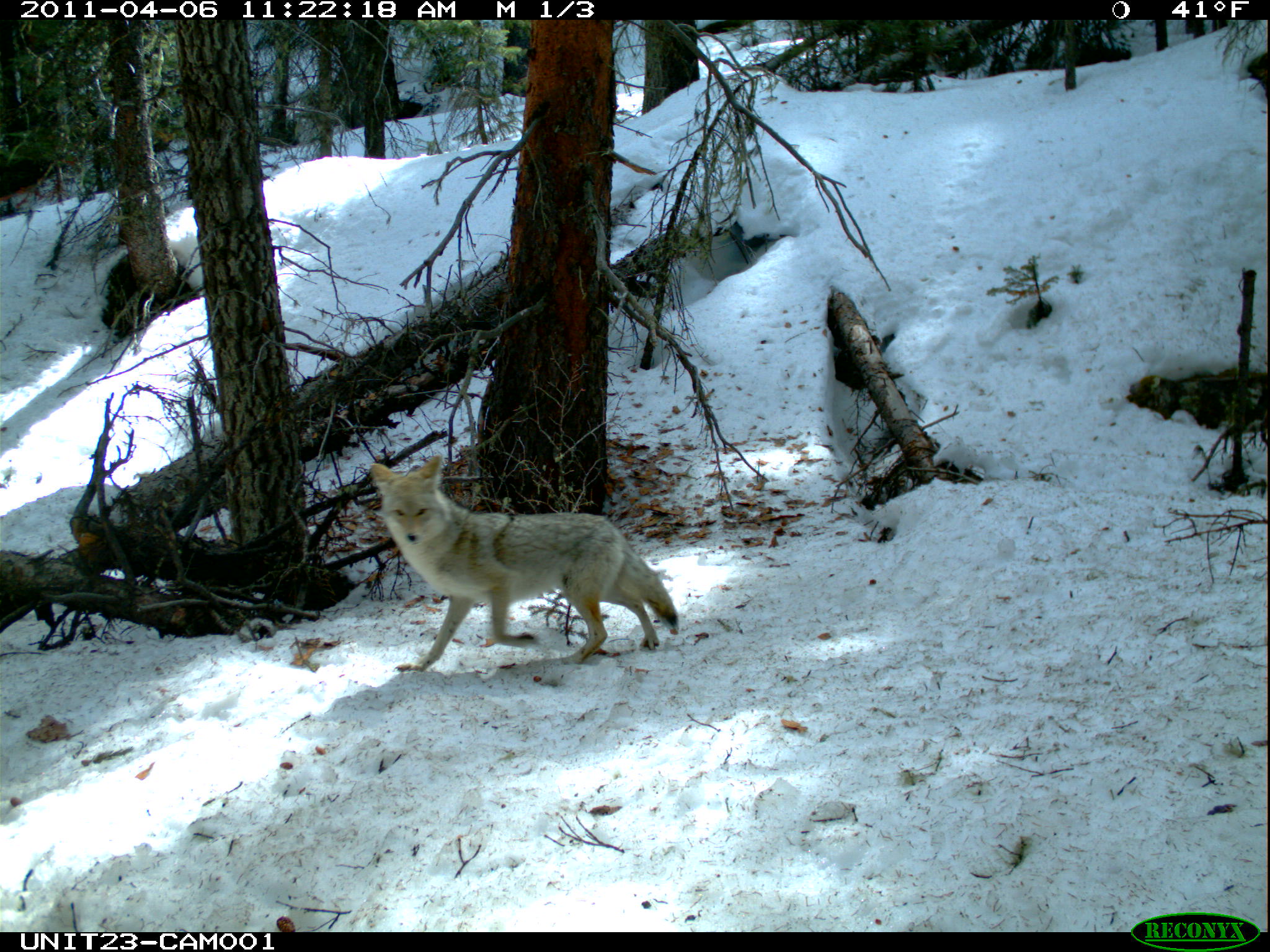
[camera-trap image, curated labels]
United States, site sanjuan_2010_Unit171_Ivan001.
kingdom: Animalia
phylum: Chordata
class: Mammalia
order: Carnivora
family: Canidae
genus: Canis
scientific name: Canis latrans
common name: coyote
Canis latrans (coyote).